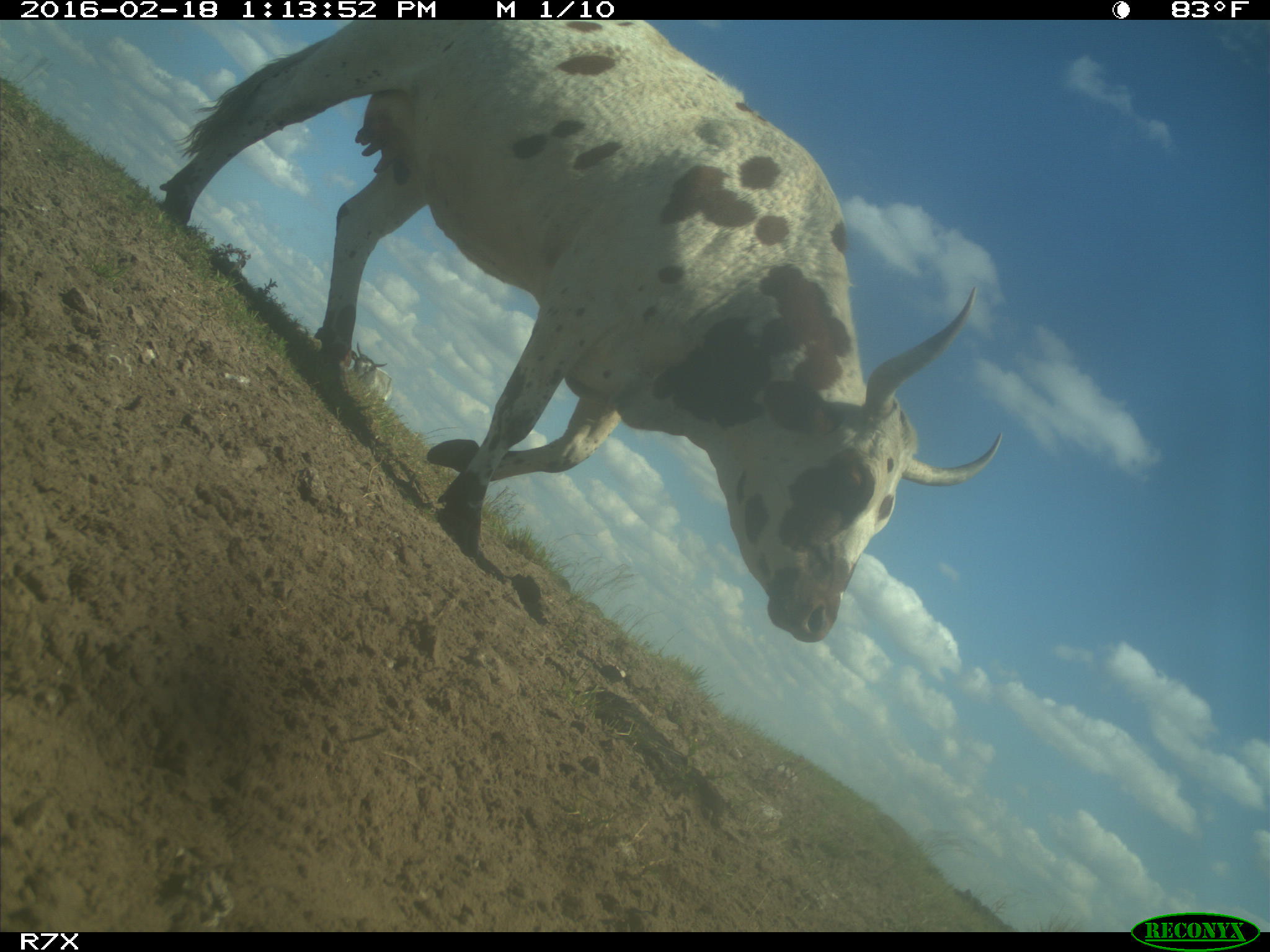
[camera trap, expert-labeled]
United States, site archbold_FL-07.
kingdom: Animalia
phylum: Chordata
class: Mammalia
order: Artiodactyla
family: Bovidae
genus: Bos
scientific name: Bos taurus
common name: domestic cow